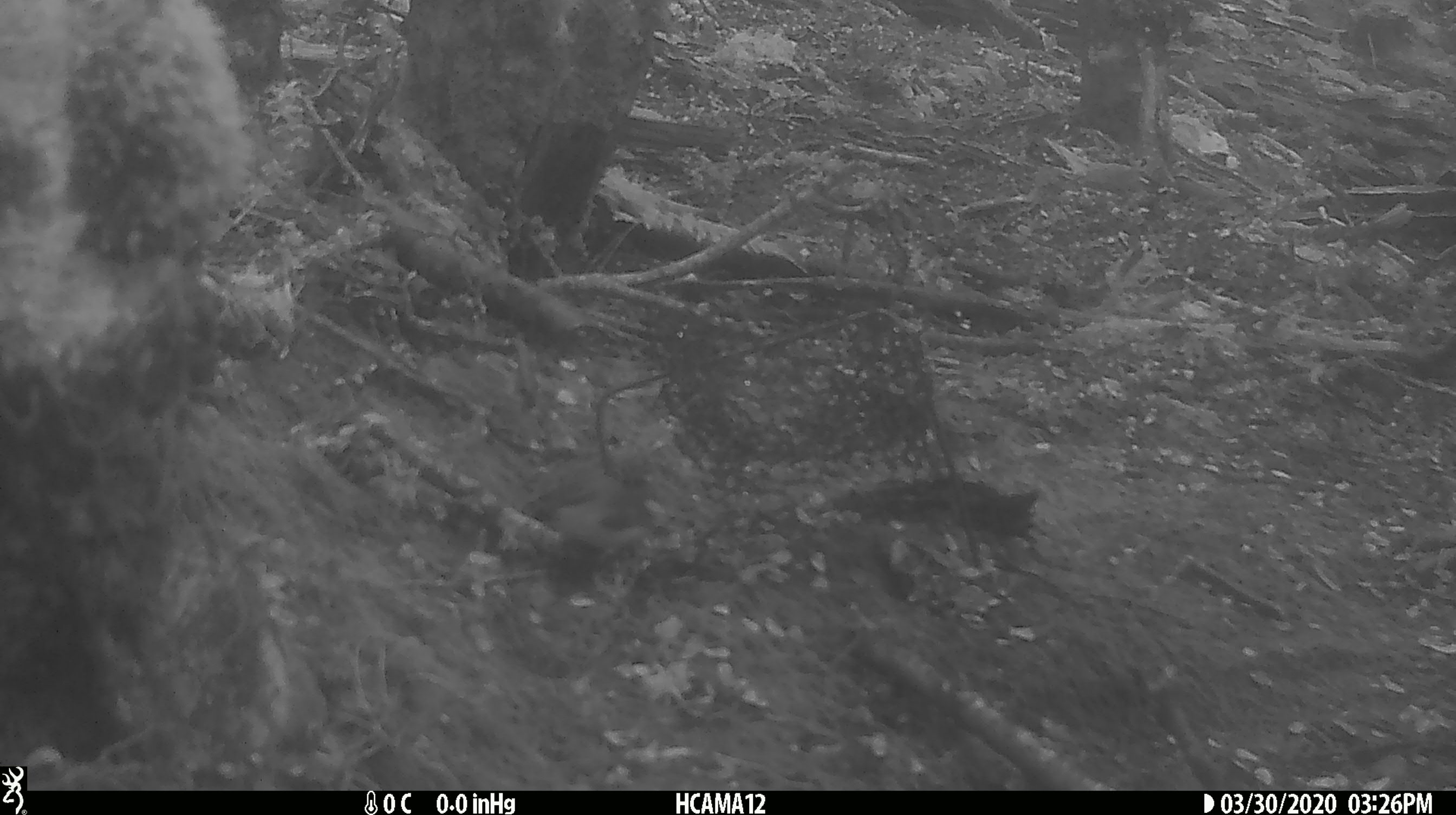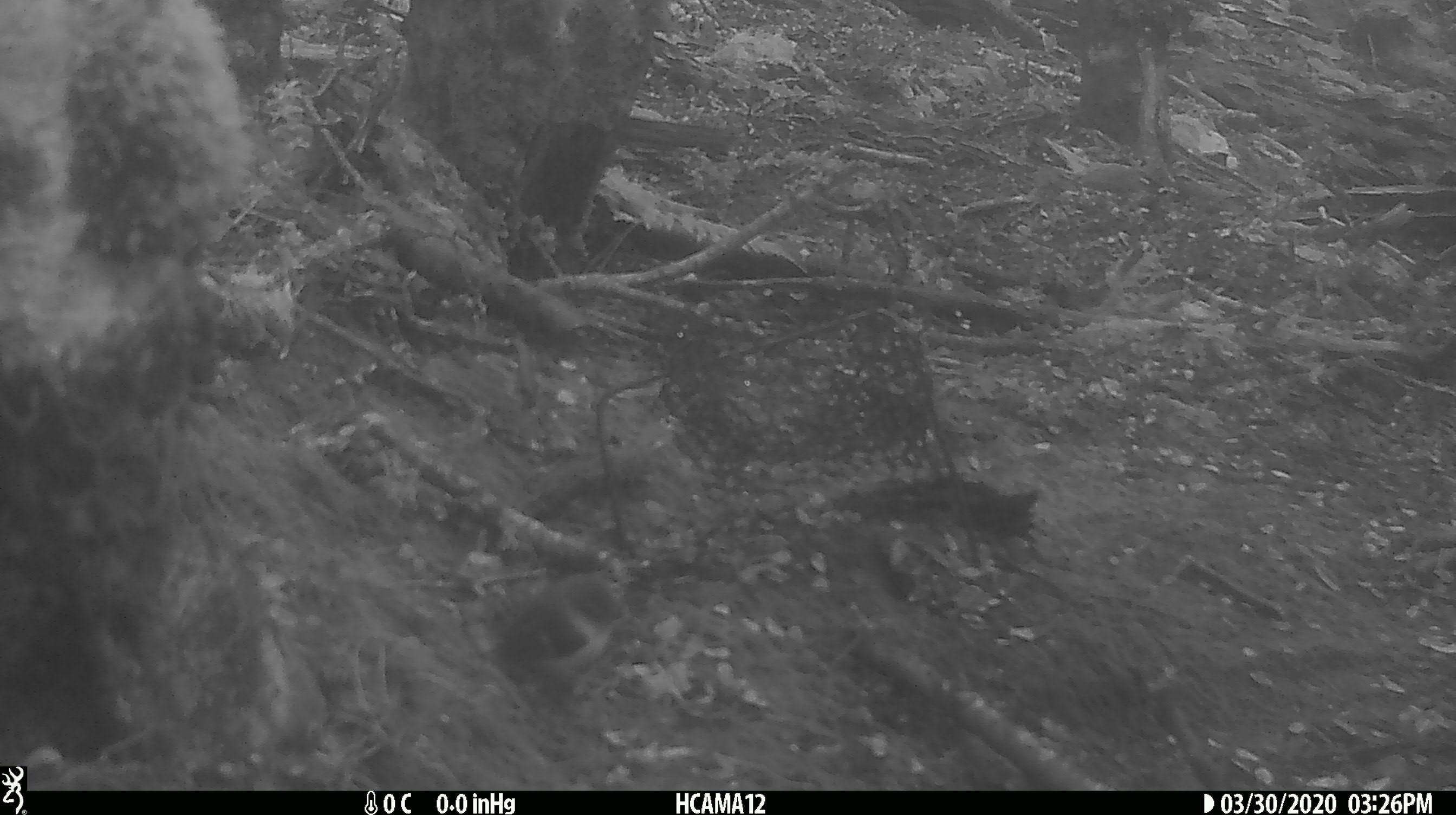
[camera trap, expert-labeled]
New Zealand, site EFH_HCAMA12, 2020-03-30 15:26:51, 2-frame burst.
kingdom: Animalia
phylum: Chordata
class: Aves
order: Passeriformes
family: Acanthisittidae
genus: Acanthisitta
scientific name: Acanthisitta chloris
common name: rifleman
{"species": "rifleman (Acanthisitta chloris)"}